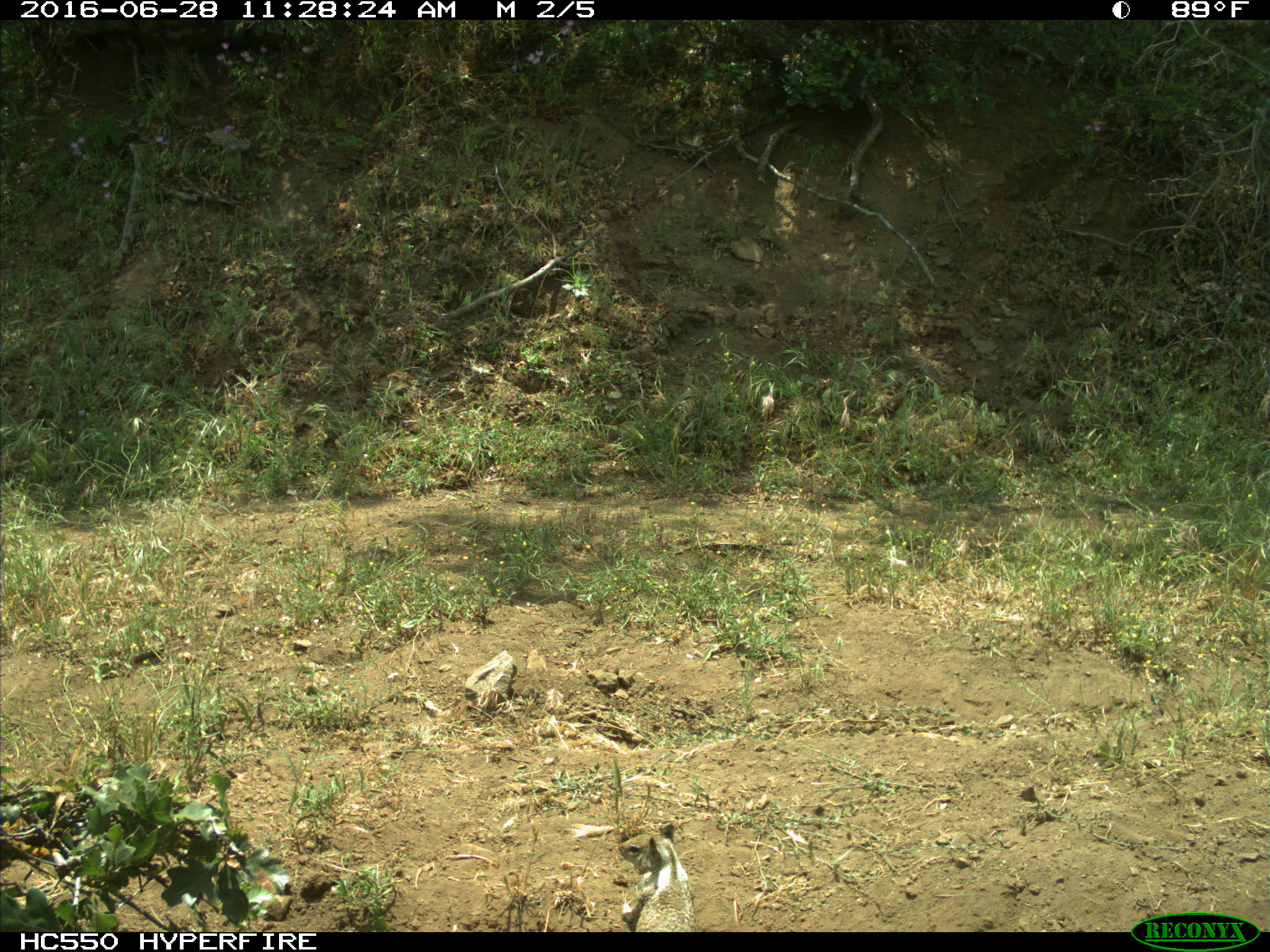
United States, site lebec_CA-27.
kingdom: Animalia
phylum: Chordata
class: Mammalia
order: Rodentia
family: Sciuridae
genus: Otospermophilus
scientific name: Otospermophilus beecheyi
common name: california ground squirrel